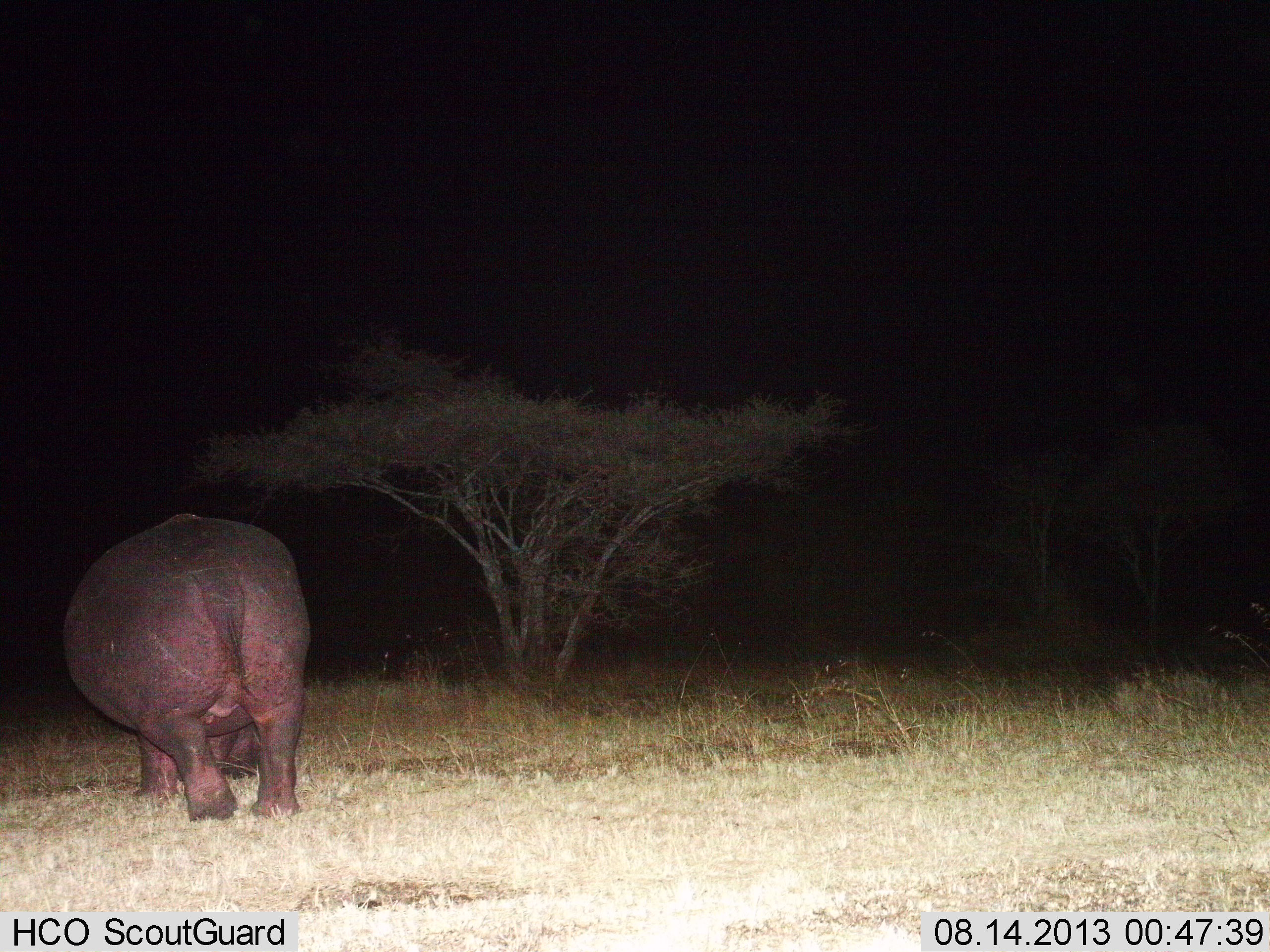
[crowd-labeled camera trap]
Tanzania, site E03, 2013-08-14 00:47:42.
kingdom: Animalia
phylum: Chordata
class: Mammalia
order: Artiodactyla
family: Hippopotamidae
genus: Hippopotamus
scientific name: Hippopotamus amphibius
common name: hippopotamus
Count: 1.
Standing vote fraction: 38%.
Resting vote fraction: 0%.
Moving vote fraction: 12%.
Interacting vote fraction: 0%.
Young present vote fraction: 0%.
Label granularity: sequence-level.